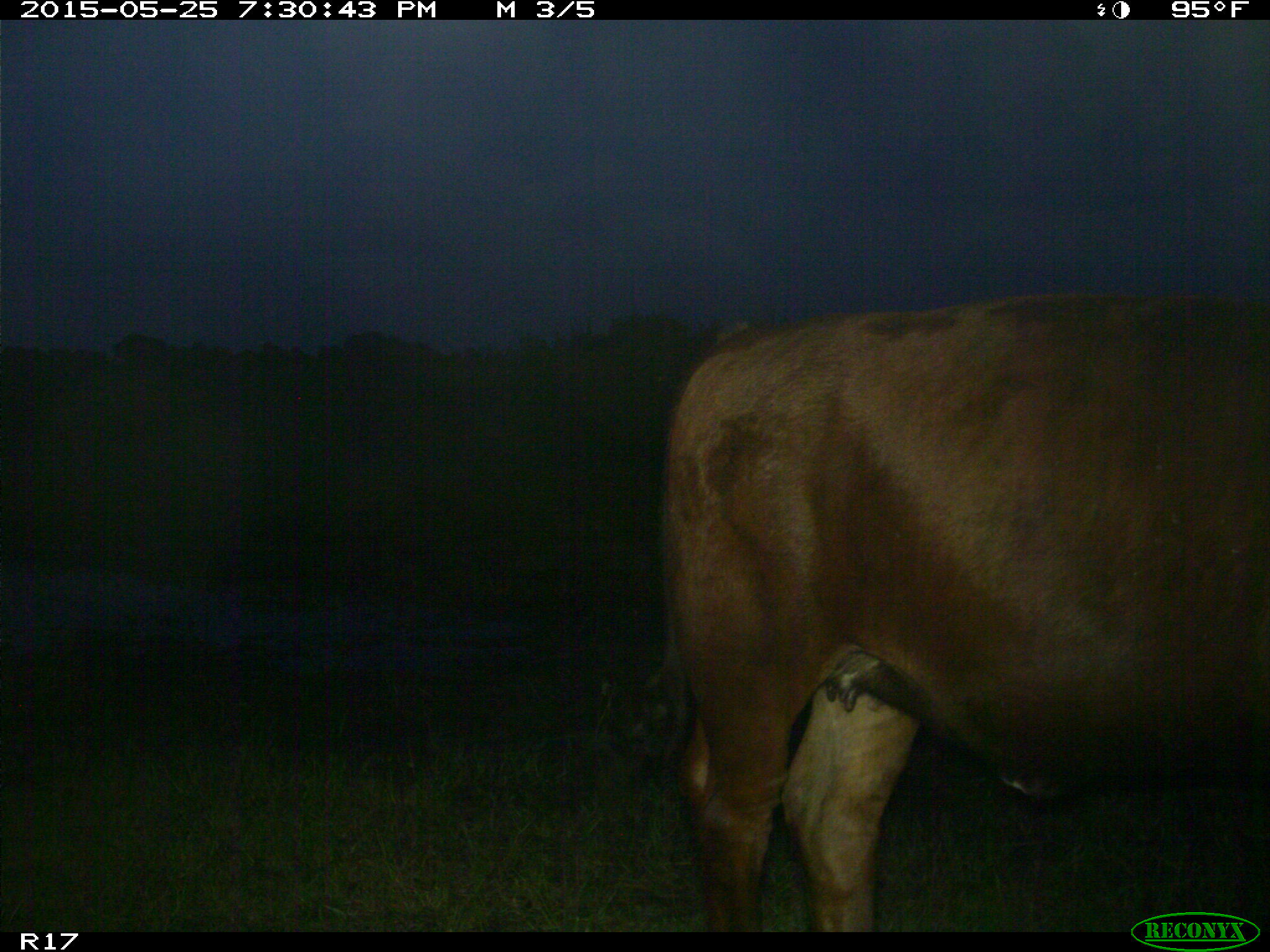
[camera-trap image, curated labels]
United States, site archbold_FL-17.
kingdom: Animalia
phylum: Chordata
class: Mammalia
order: Artiodactyla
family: Bovidae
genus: Bos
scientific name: Bos taurus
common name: domestic cow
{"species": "Bos taurus (domestic cow)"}